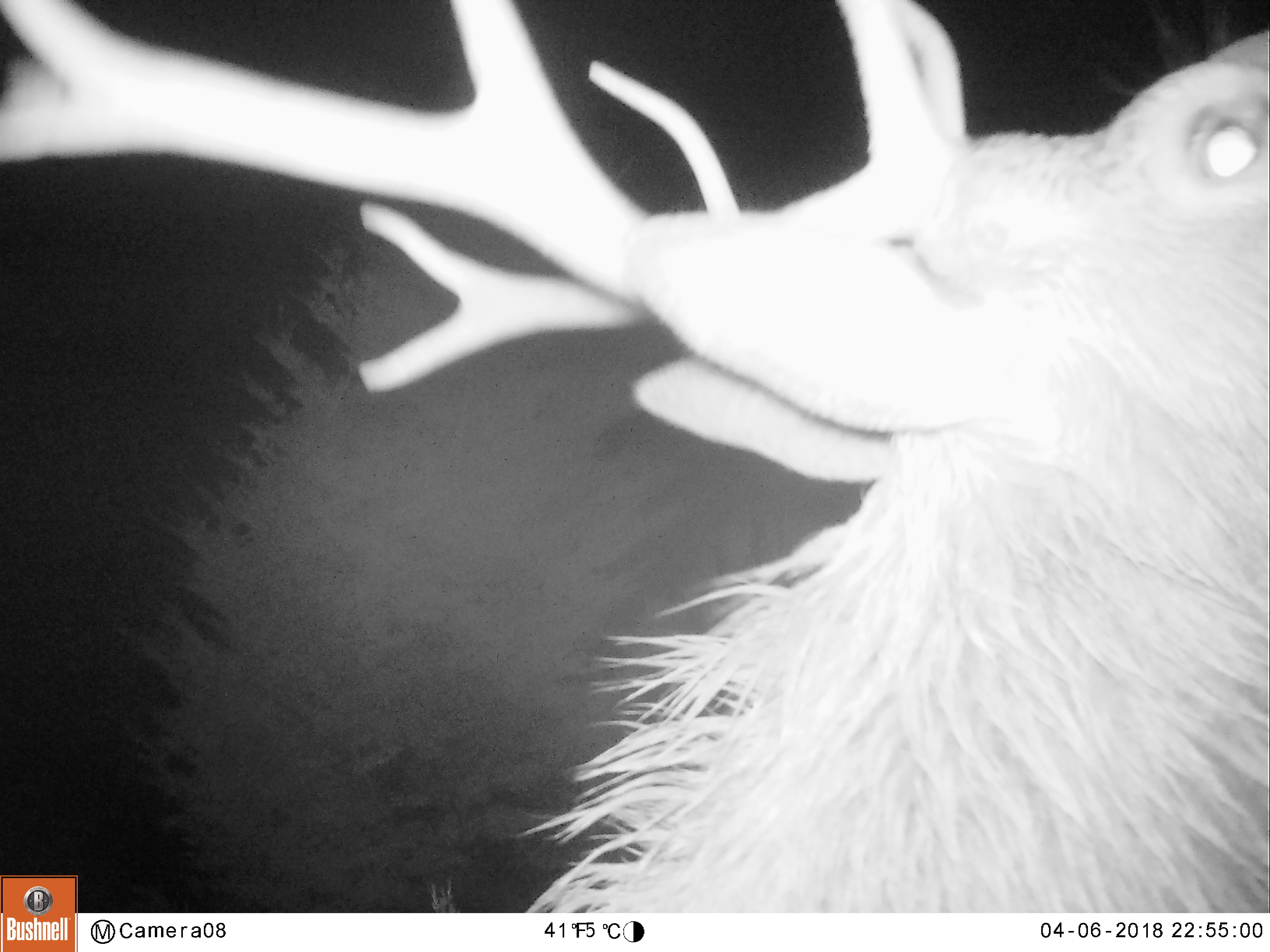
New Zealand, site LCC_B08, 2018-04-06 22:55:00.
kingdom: Animalia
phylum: Chordata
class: Mammalia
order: Artiodactyla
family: Cervidae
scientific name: Cervidae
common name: deer